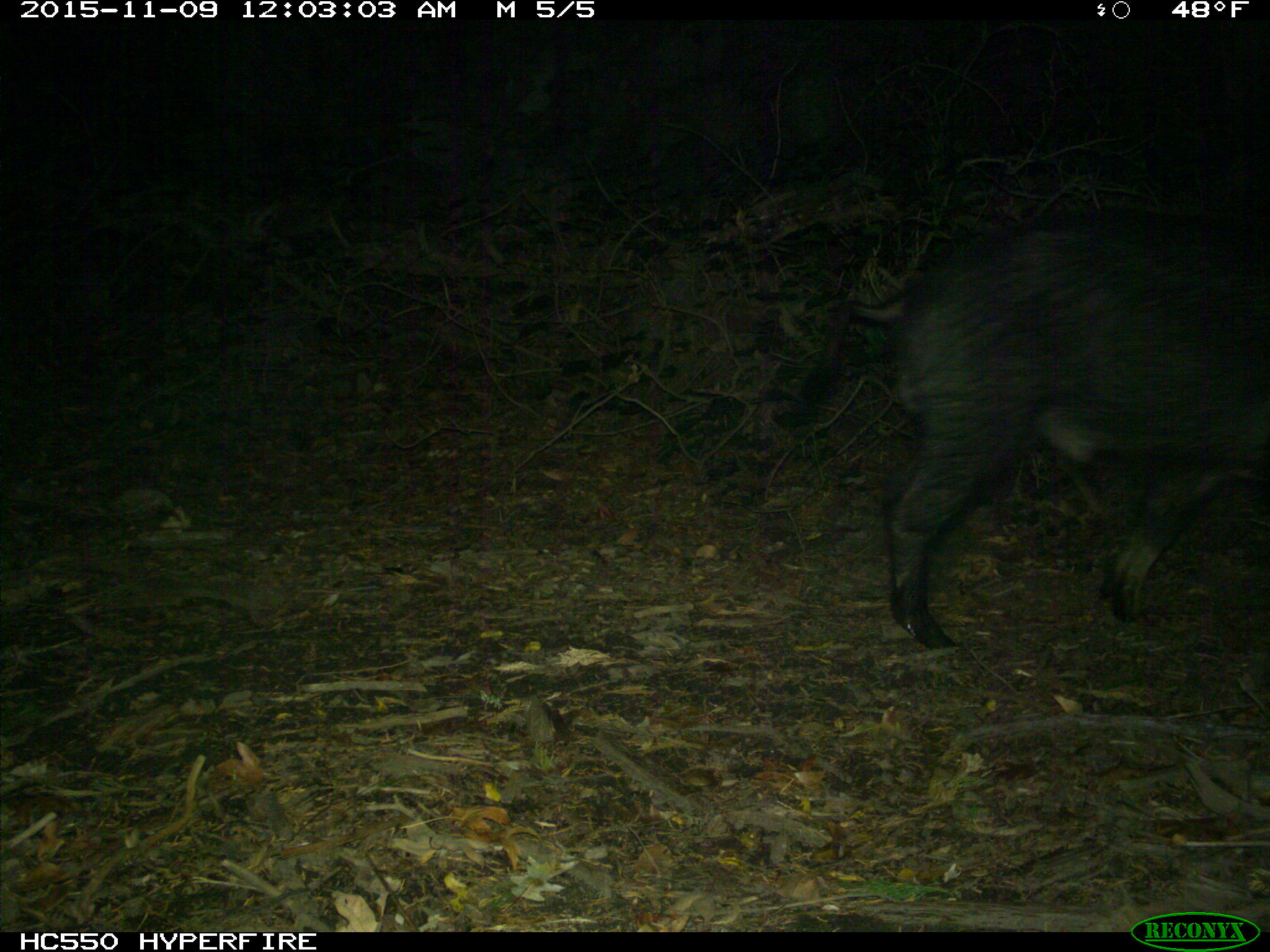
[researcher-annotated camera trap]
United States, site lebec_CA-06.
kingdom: Animalia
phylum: Chordata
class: Mammalia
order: Artiodactyla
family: Suidae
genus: Sus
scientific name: Sus scrofa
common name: wild boar